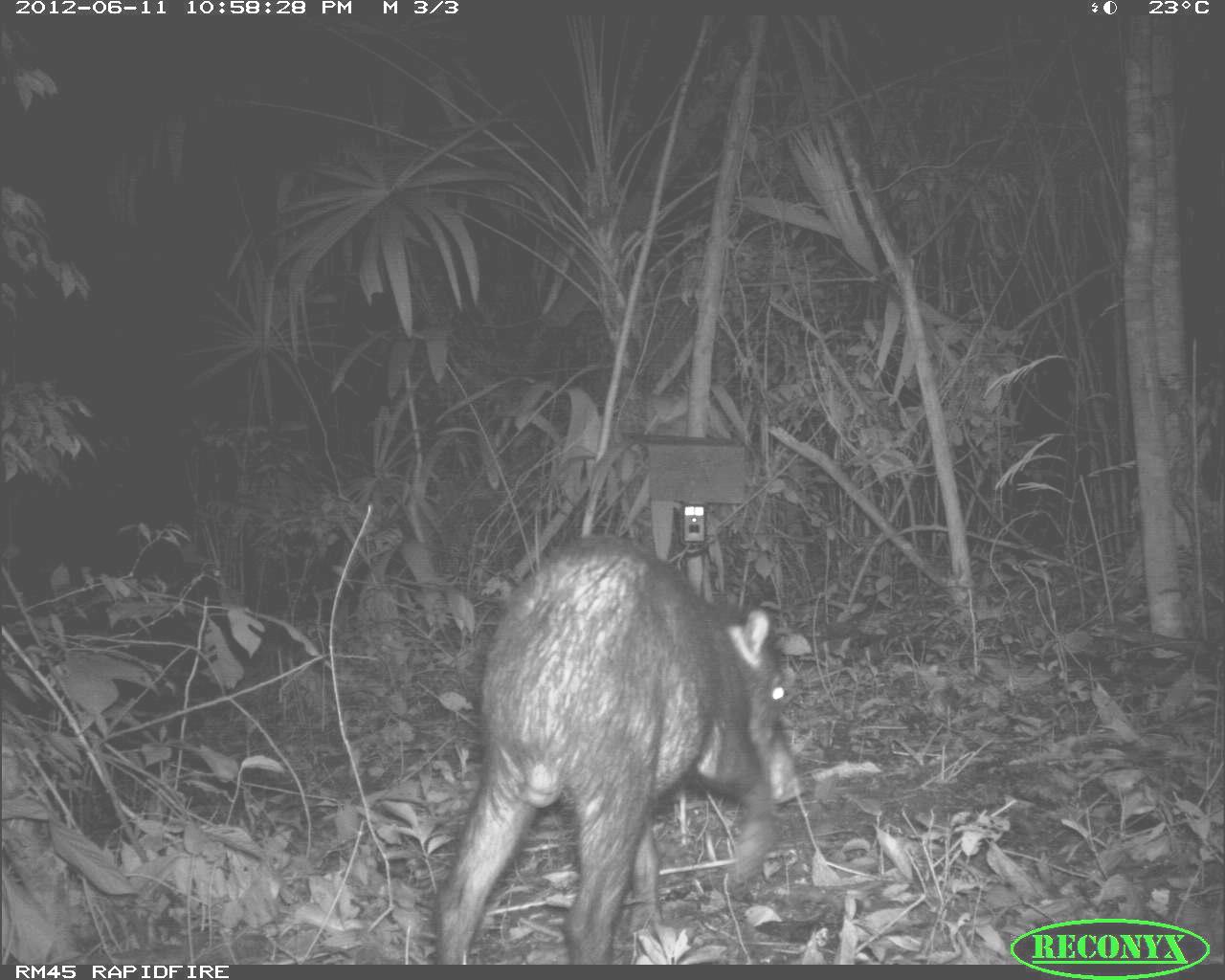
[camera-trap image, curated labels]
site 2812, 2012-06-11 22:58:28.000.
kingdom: Animalia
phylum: Chordata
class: Mammalia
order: Artiodactyla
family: Tayassuidae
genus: Tayassu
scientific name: Tayassu pecari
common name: white-lipped peccary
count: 18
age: adult